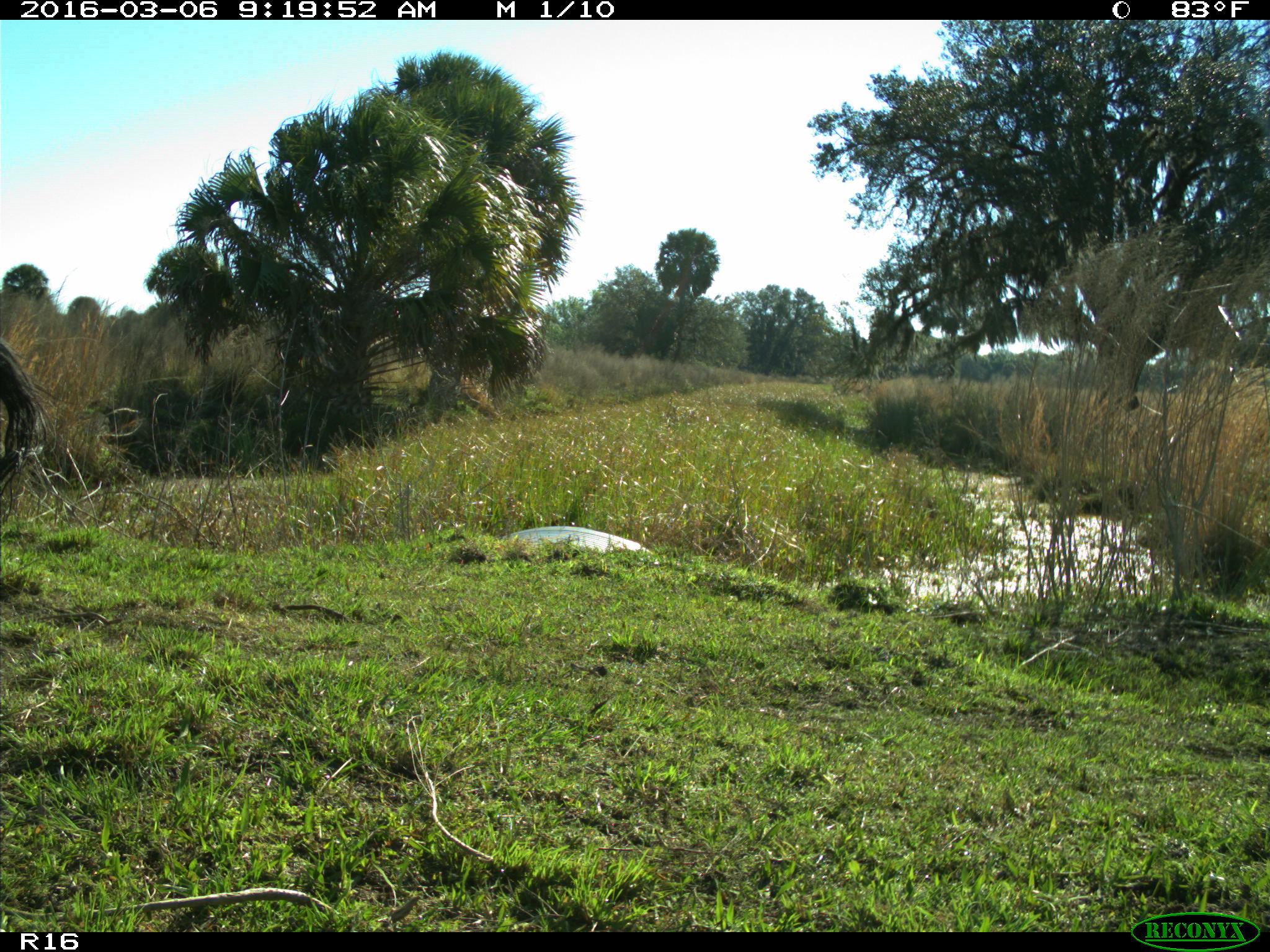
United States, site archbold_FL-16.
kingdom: Animalia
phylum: Chordata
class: Mammalia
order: Artiodactyla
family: Bovidae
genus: Bos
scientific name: Bos taurus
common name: domestic cow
Bos taurus (domestic cow).